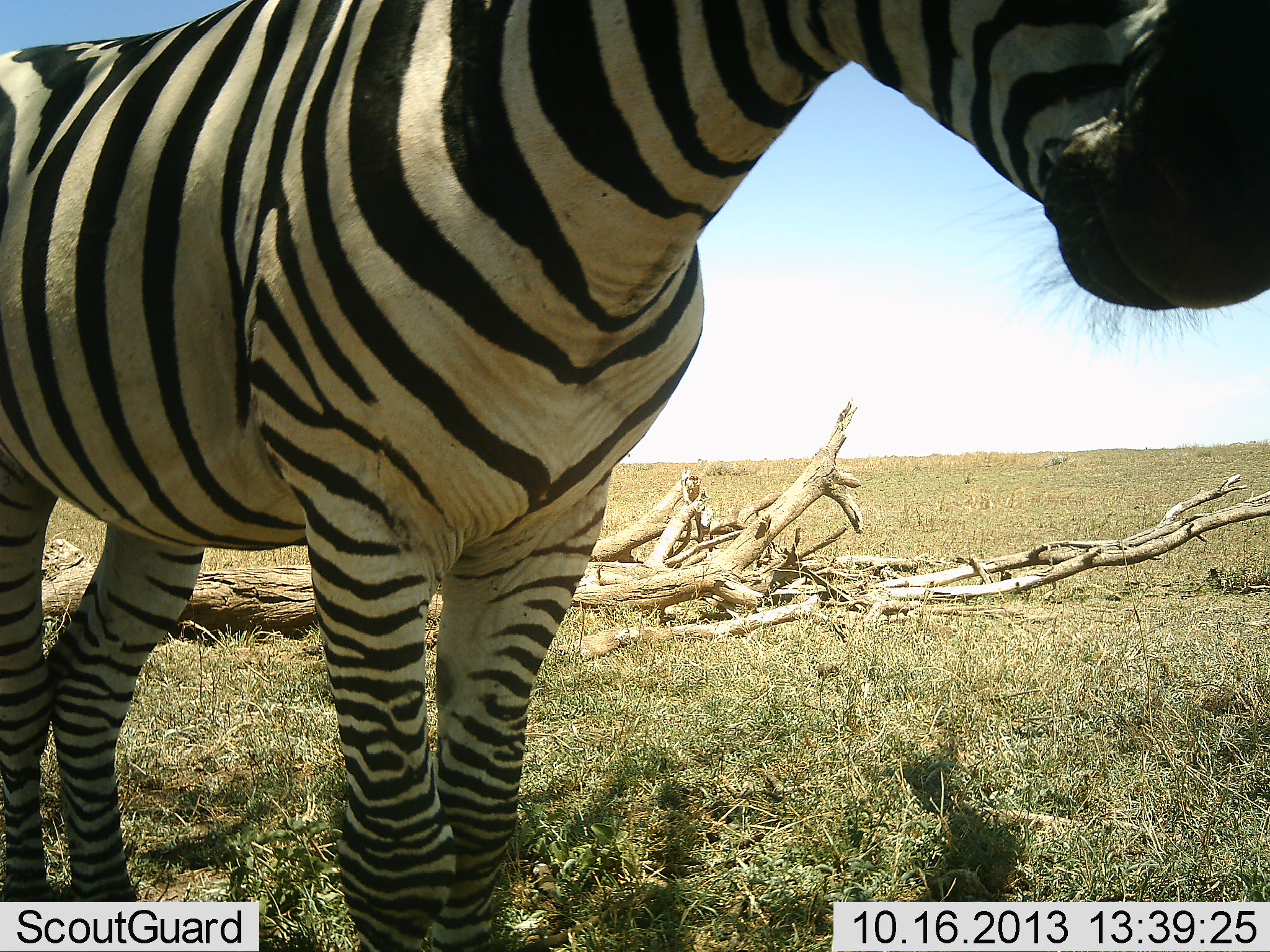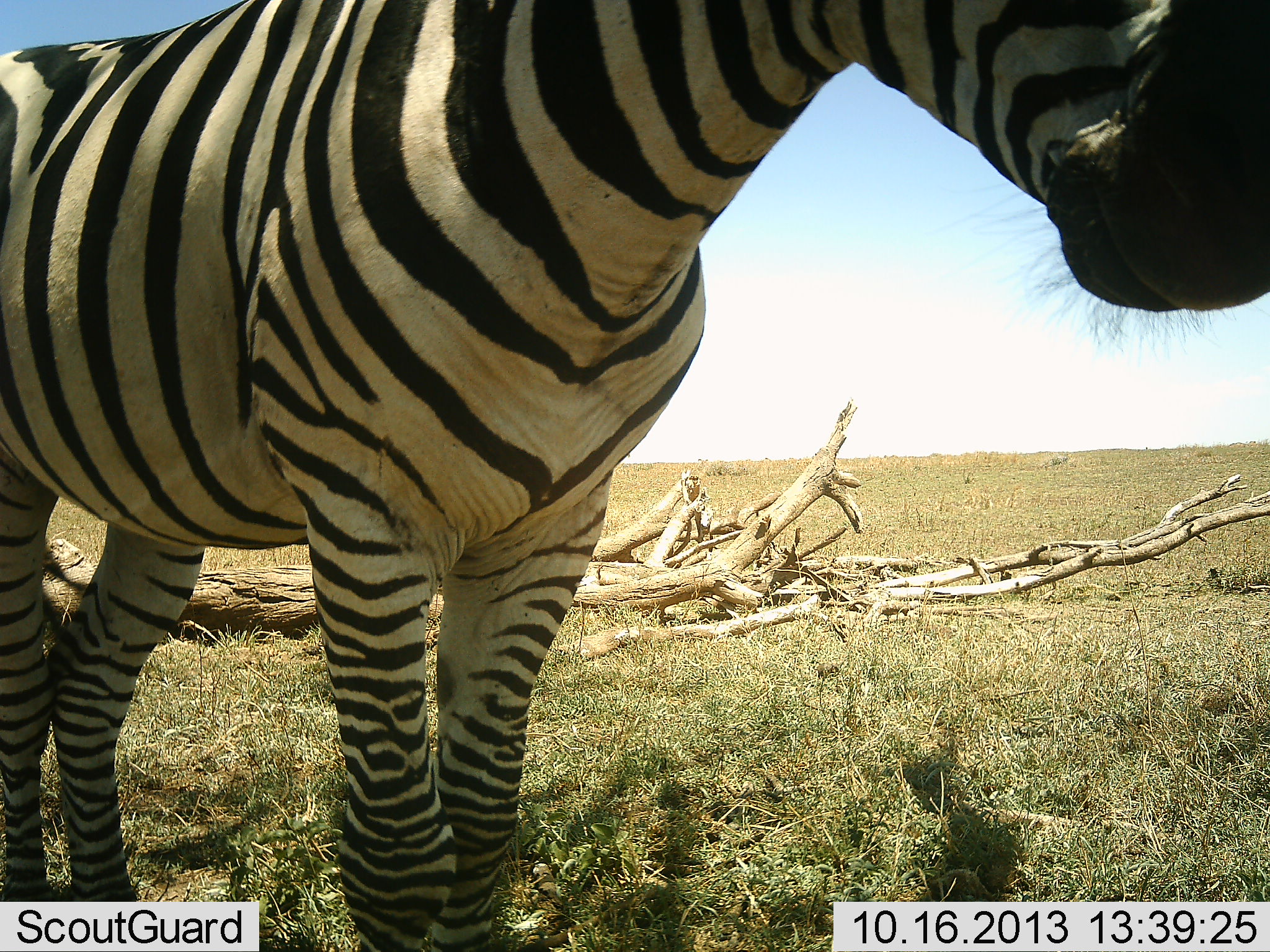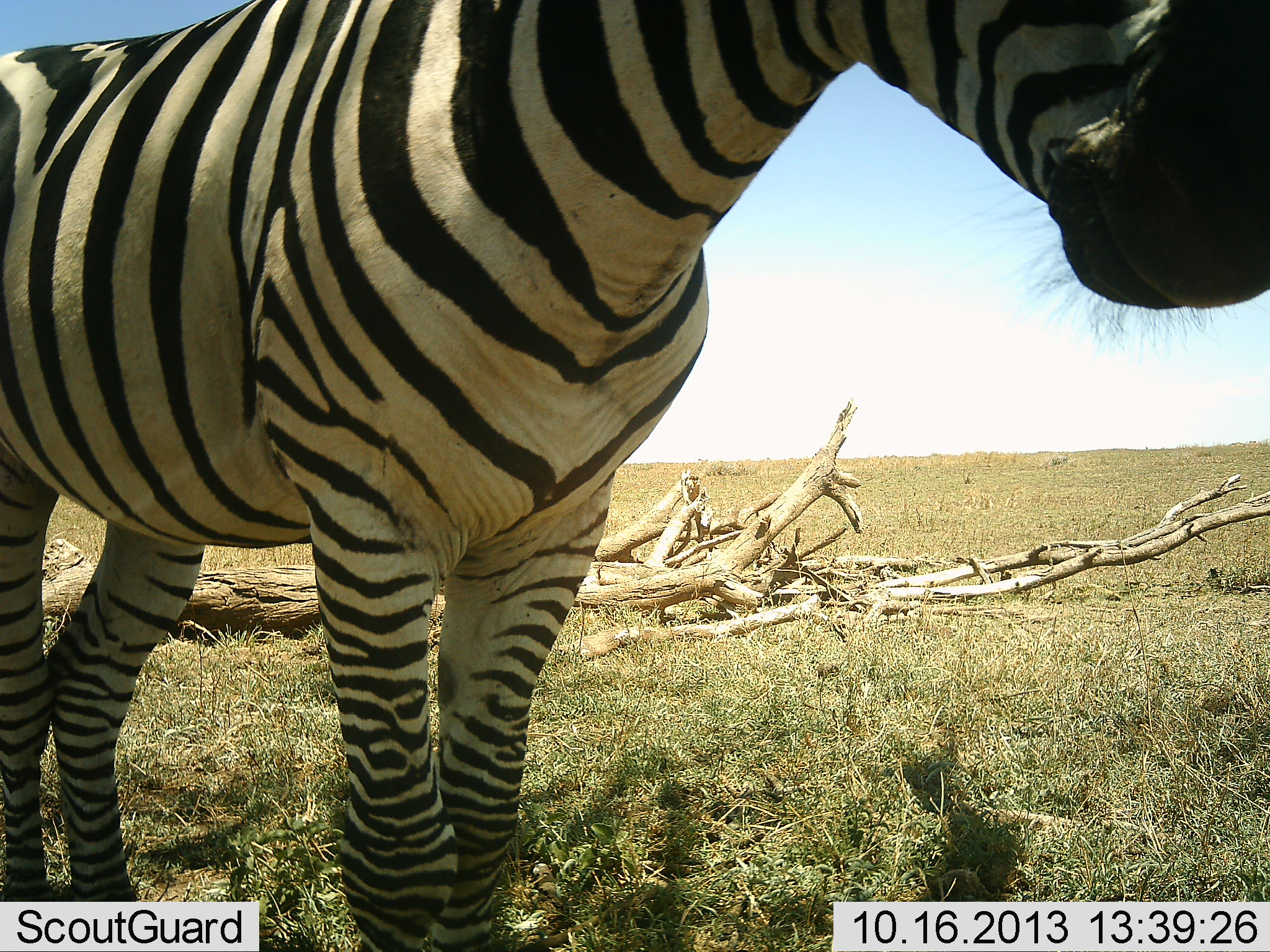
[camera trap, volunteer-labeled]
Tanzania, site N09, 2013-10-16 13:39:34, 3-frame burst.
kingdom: Animalia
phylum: Chordata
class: Mammalia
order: Perissodactyla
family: Equidae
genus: Equus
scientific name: Equus quagga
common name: plains zebra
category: zebra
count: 1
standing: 100%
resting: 4%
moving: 0%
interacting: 0%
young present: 0%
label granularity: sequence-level